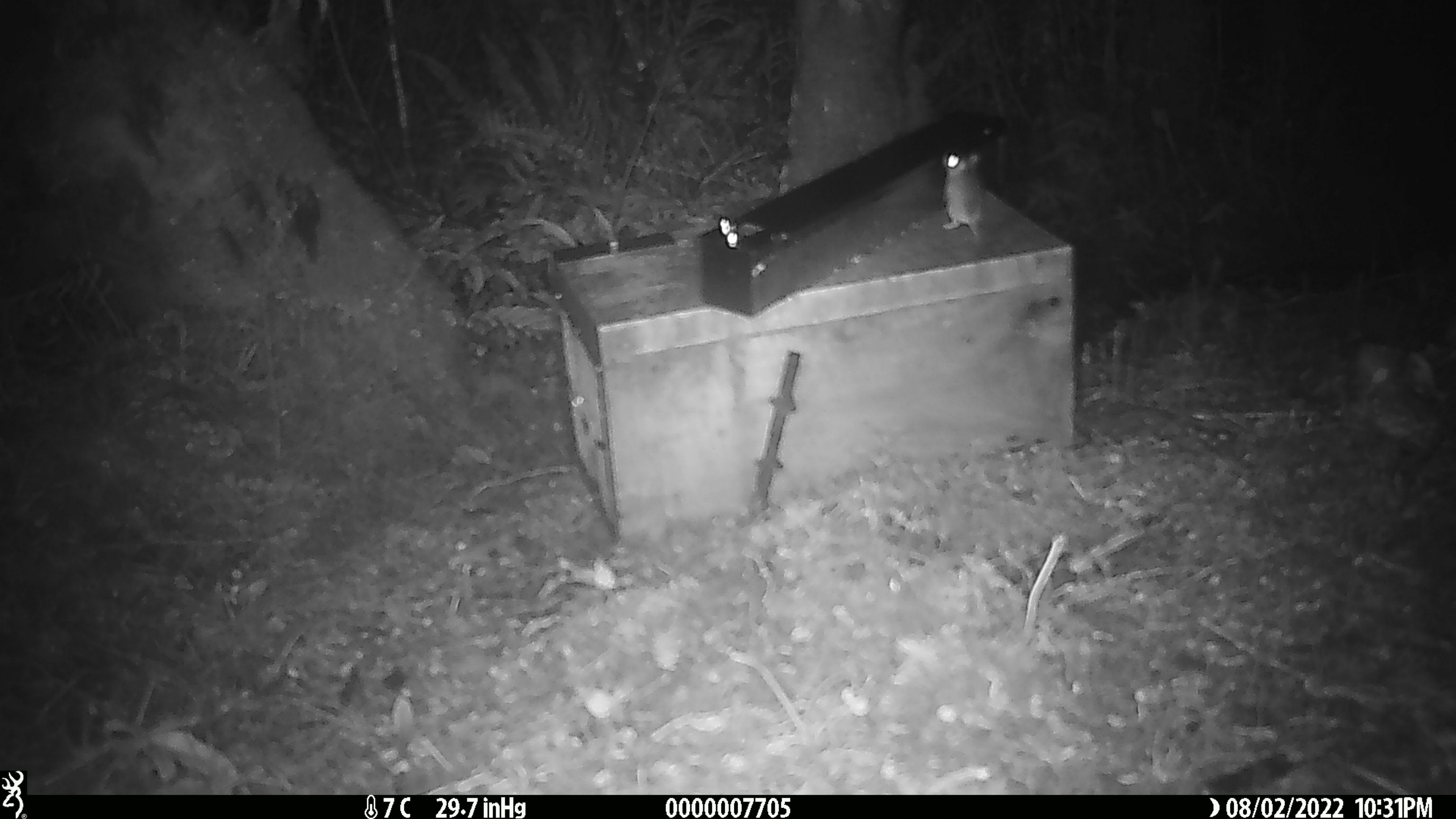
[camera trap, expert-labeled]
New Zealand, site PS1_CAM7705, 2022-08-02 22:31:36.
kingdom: Animalia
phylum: Chordata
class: Mammalia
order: Rodentia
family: Muridae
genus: Mus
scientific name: Mus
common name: mouse